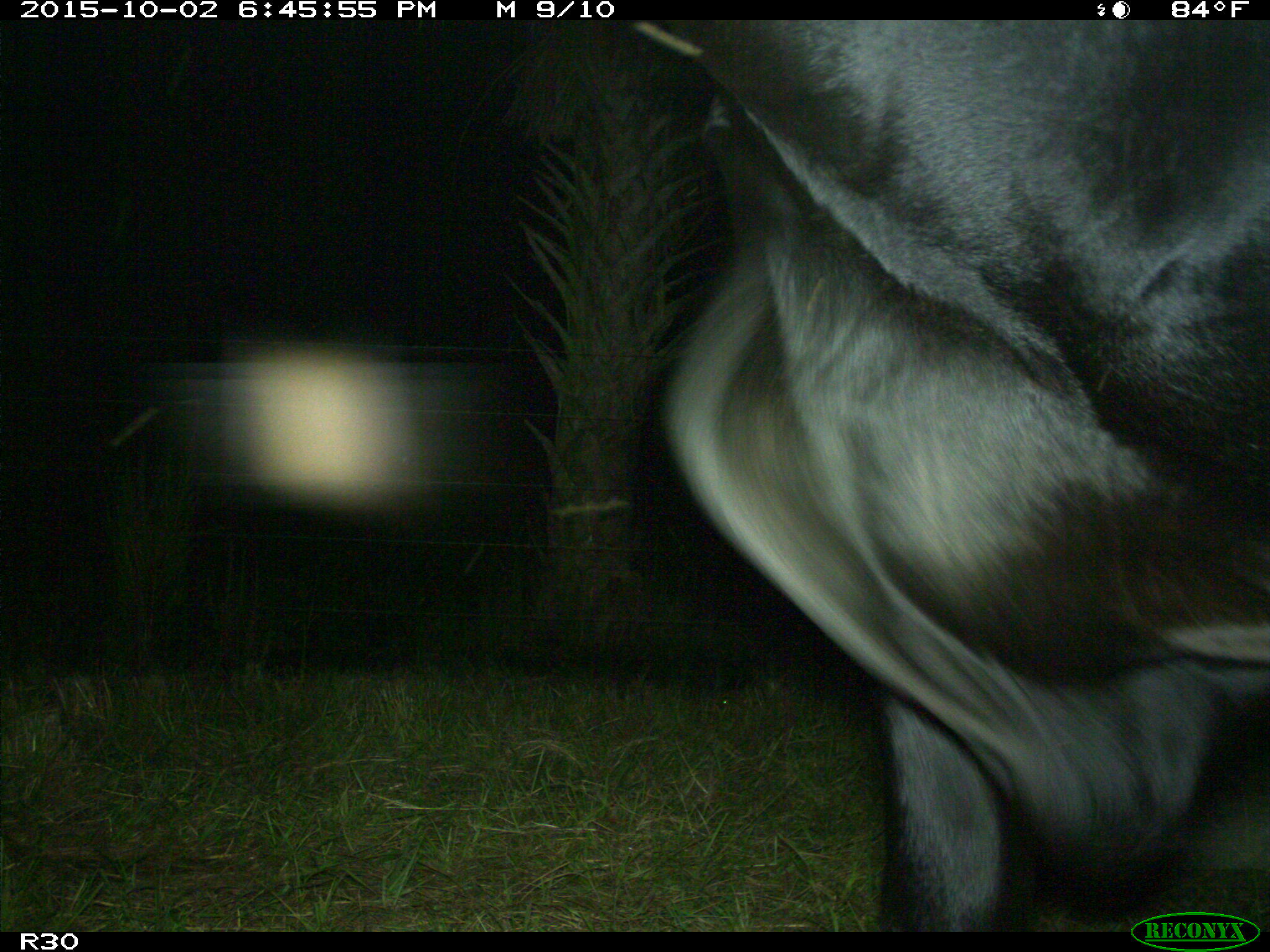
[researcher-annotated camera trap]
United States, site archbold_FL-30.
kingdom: Animalia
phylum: Chordata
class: Mammalia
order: Artiodactyla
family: Bovidae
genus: Bos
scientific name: Bos taurus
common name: domestic cow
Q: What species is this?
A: Bos taurus (domestic cow).